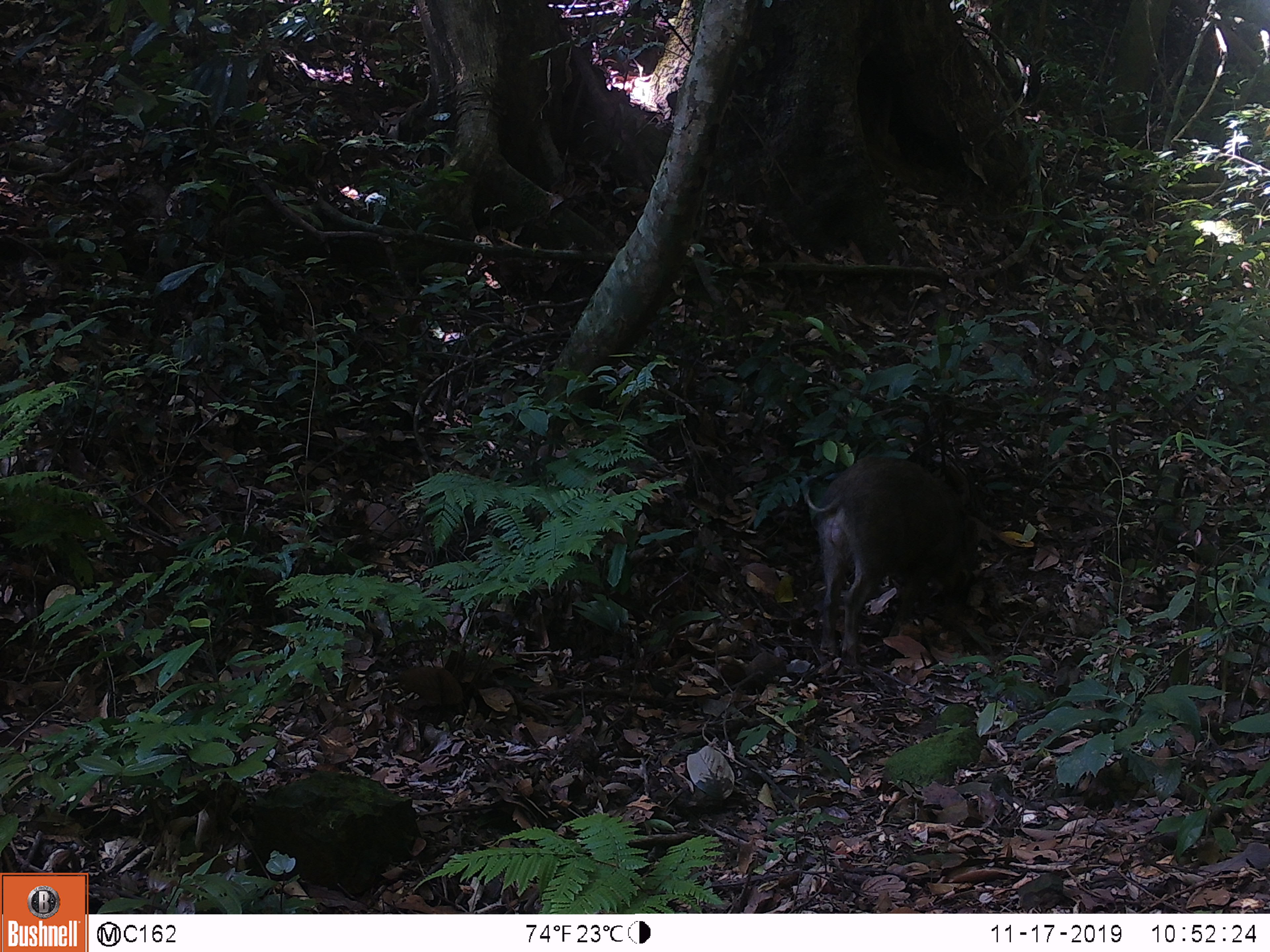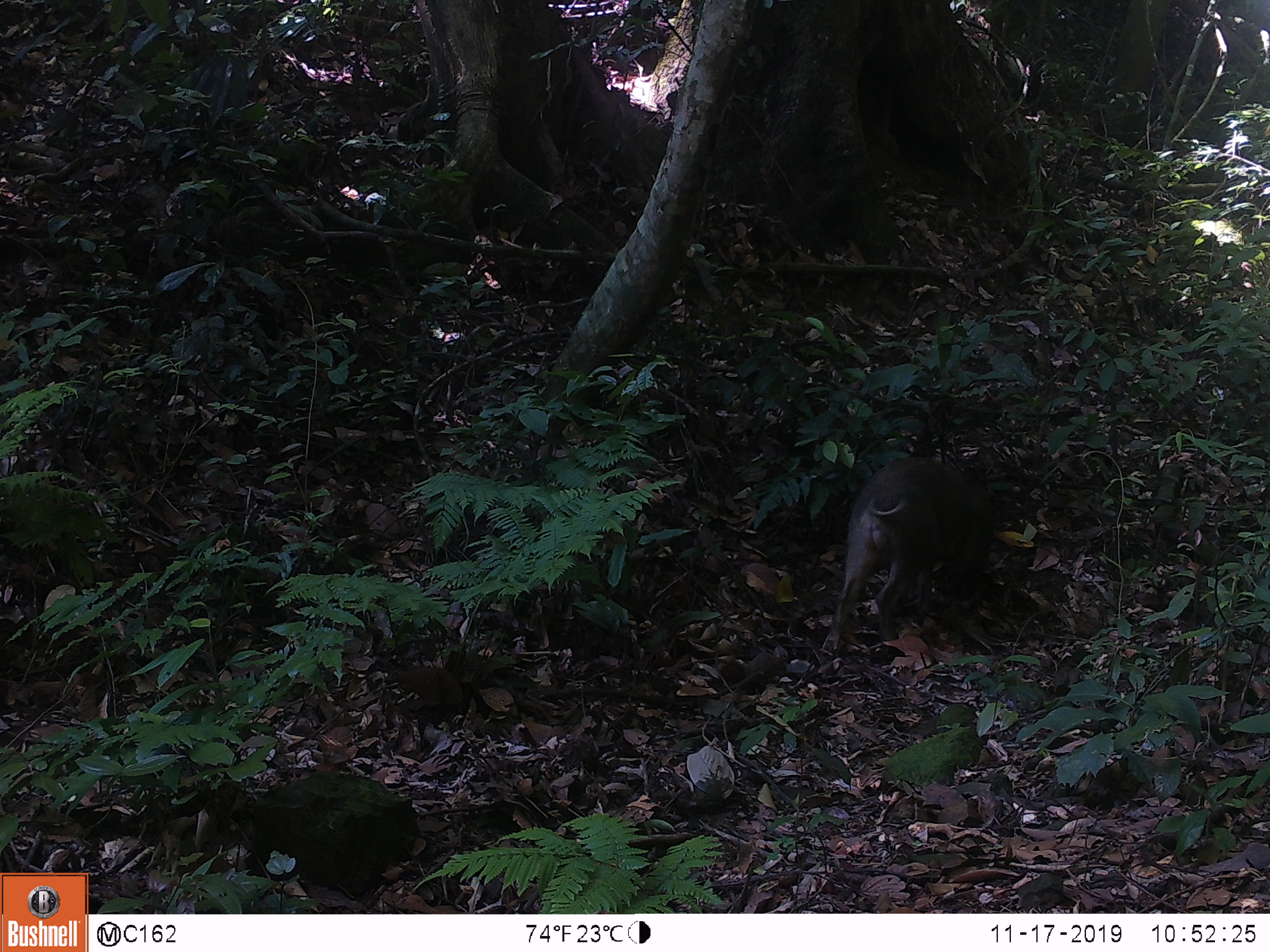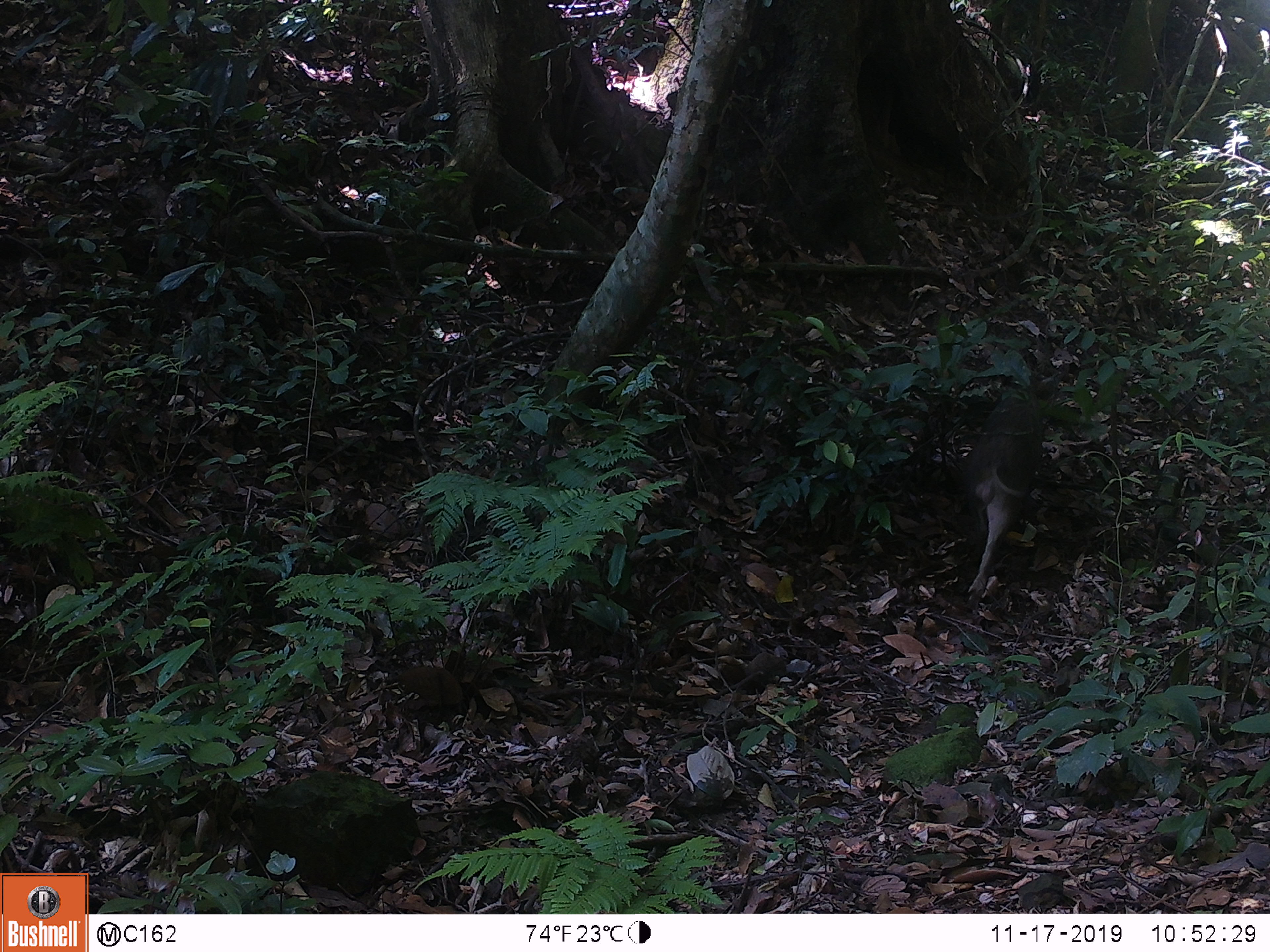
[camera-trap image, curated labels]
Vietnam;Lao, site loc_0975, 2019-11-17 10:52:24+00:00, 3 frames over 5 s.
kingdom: Animalia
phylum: Chordata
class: Mammalia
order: Artiodactyla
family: Suidae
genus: Sus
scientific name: Sus scrofa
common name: eurasian wild pig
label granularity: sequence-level